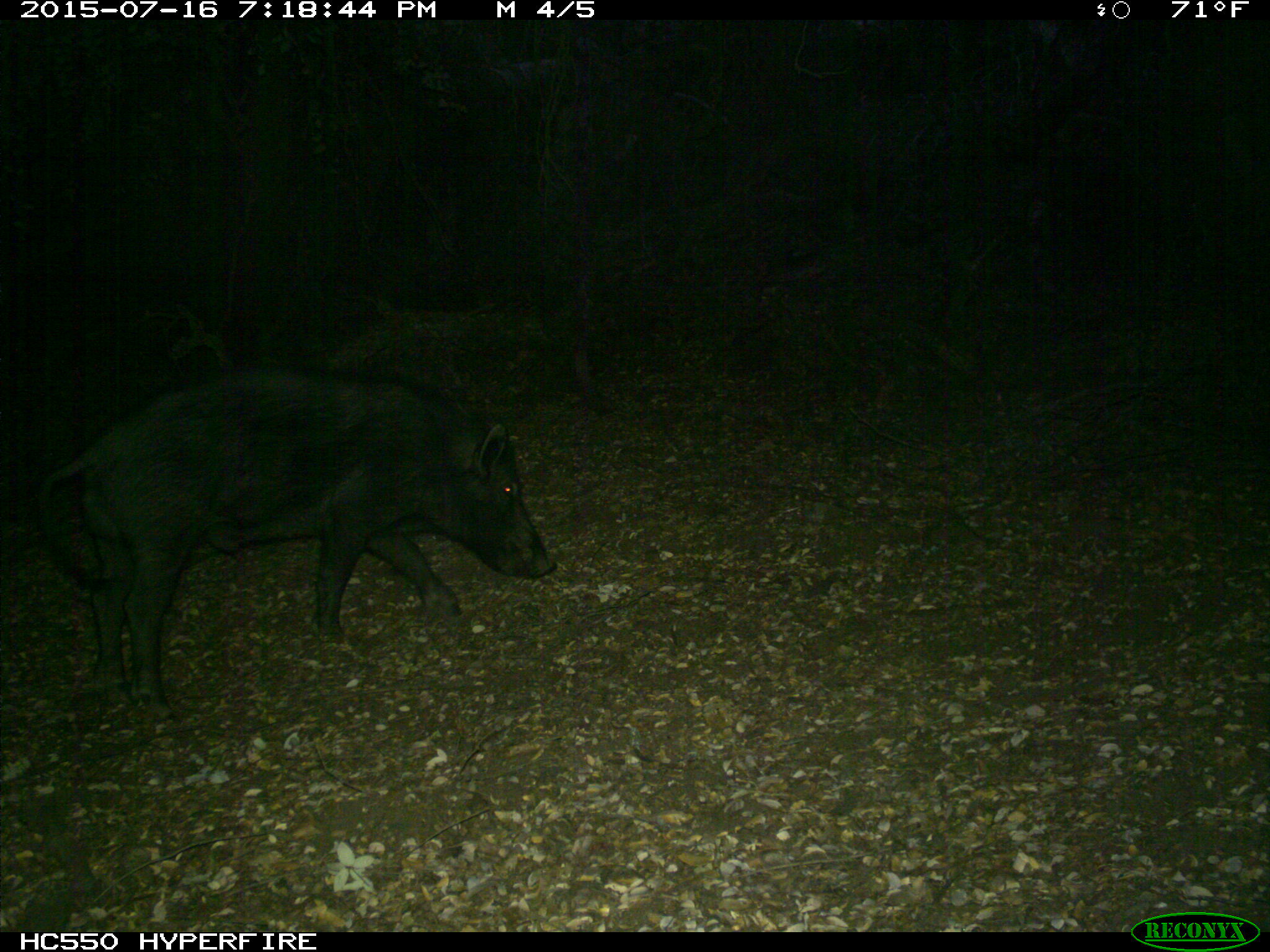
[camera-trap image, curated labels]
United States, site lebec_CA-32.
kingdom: Animalia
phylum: Chordata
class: Mammalia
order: Artiodactyla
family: Suidae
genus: Sus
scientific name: Sus scrofa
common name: wild boar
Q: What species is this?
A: Sus scrofa (wild boar).